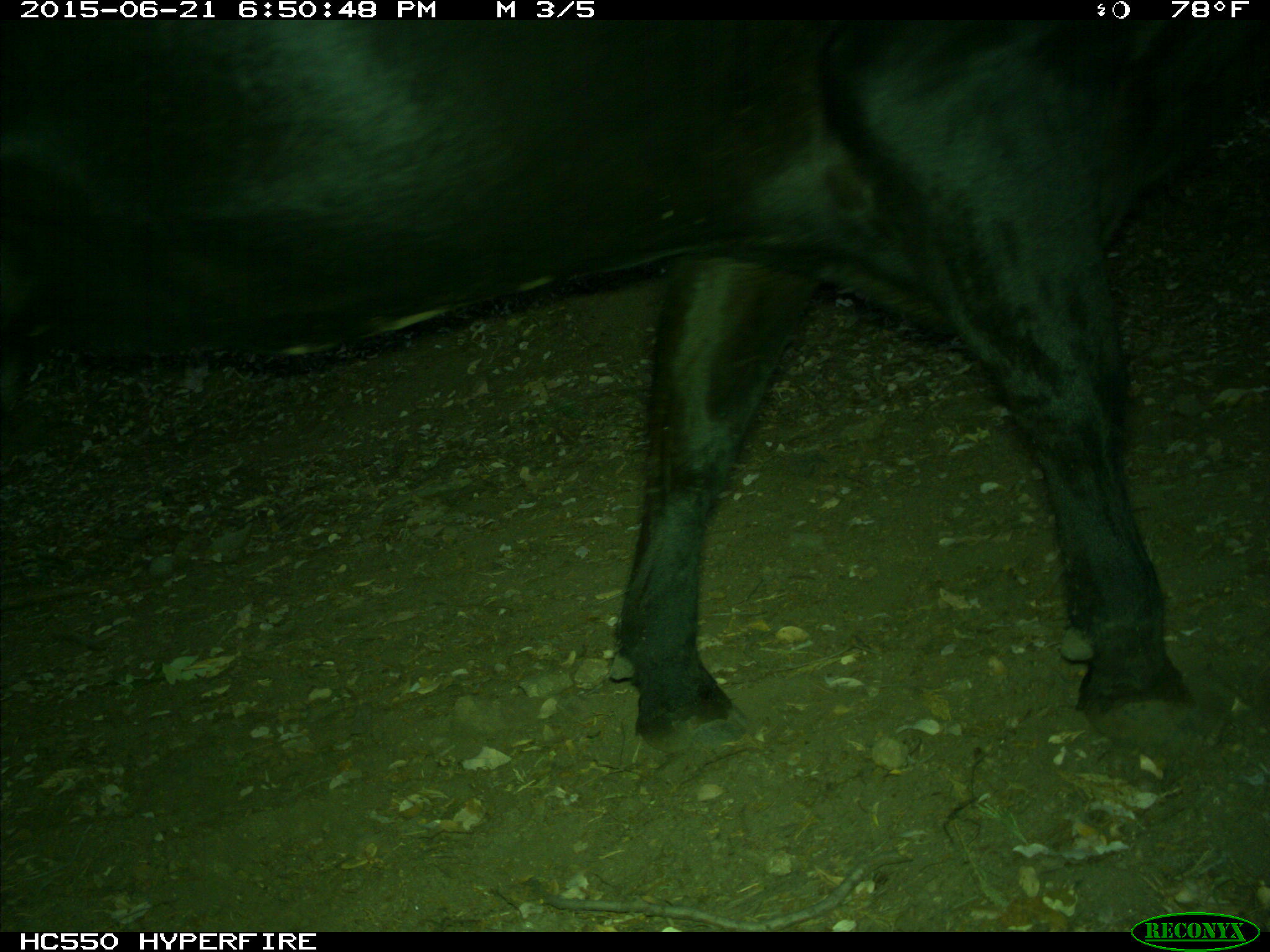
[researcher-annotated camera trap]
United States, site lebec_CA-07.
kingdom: Animalia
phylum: Chordata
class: Mammalia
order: Artiodactyla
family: Bovidae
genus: Bos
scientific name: Bos taurus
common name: domestic cow